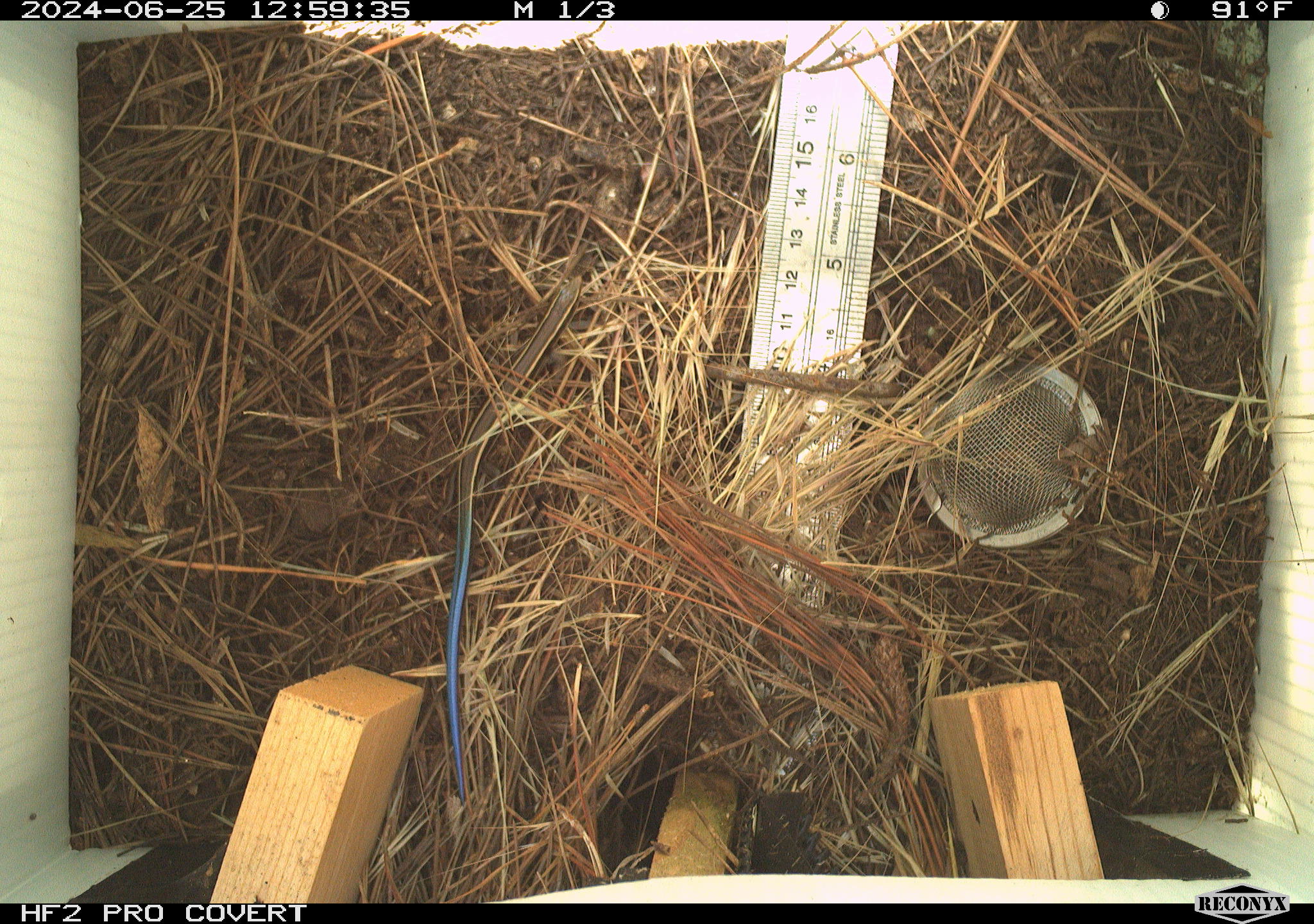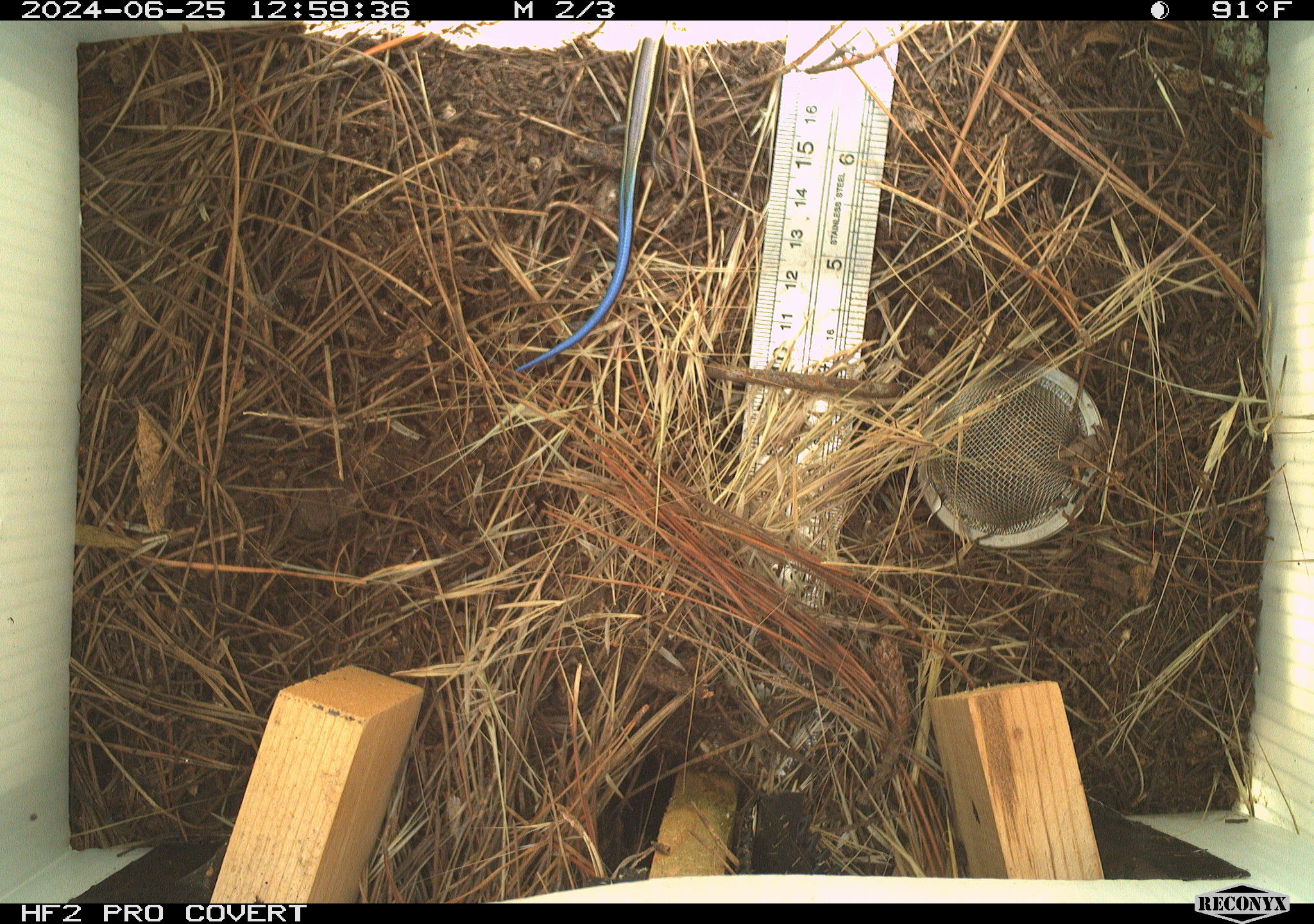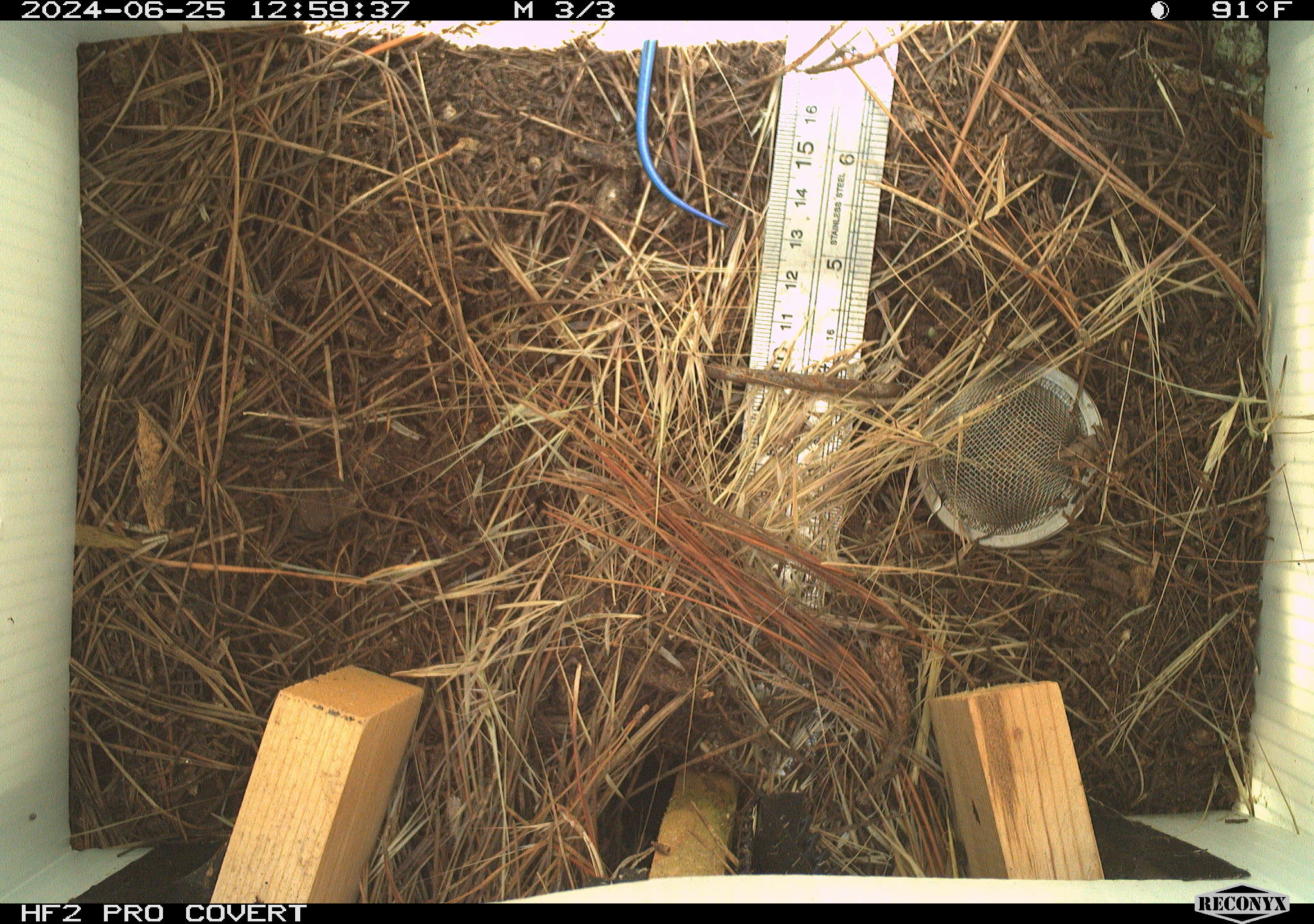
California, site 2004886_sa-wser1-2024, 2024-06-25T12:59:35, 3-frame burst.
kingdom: Animalia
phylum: Chordata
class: Reptilia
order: Squamata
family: Scincidae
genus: Plestiodon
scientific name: Plestiodon skiltonianus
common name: western skink